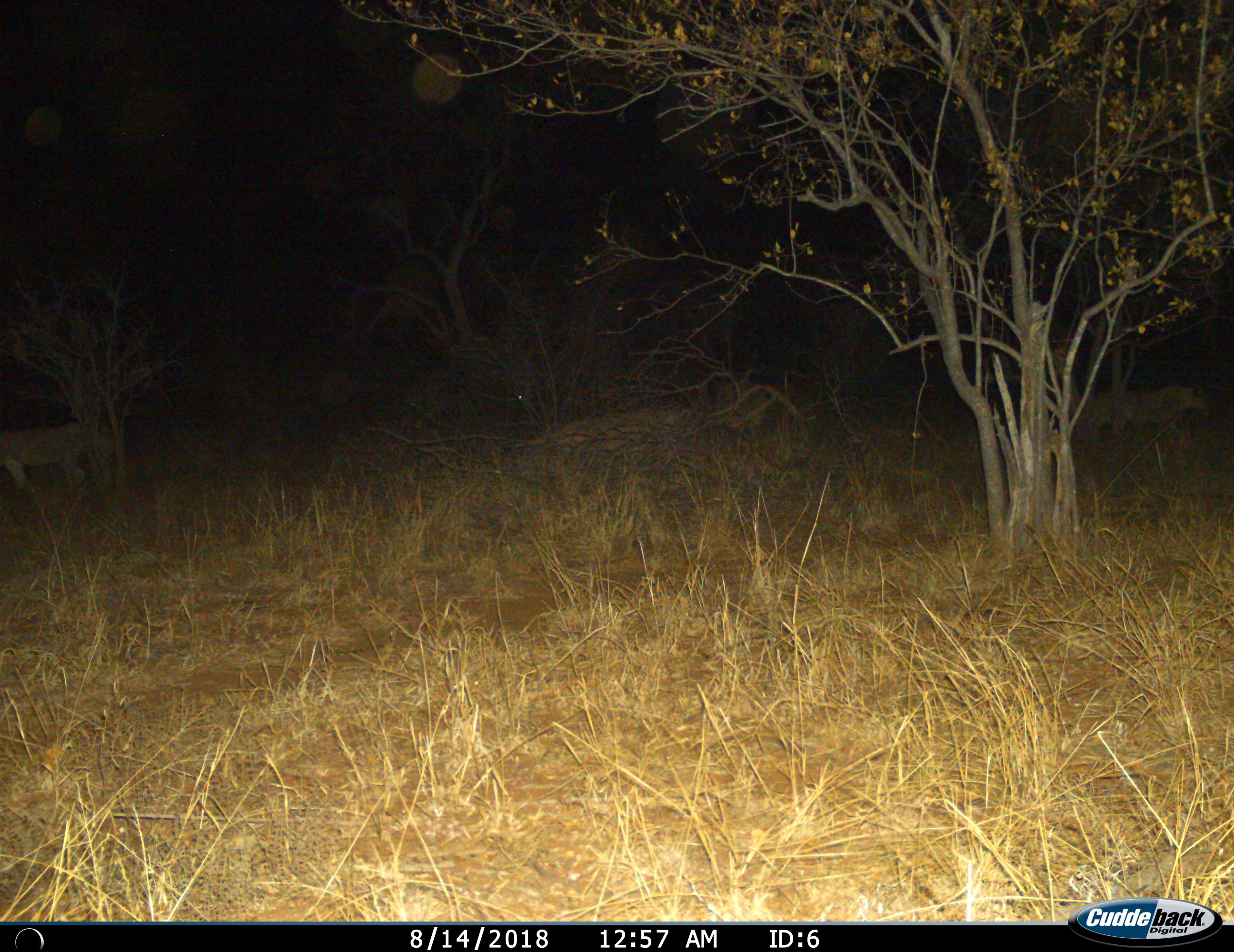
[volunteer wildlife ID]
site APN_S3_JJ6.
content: unidentified animal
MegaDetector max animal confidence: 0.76